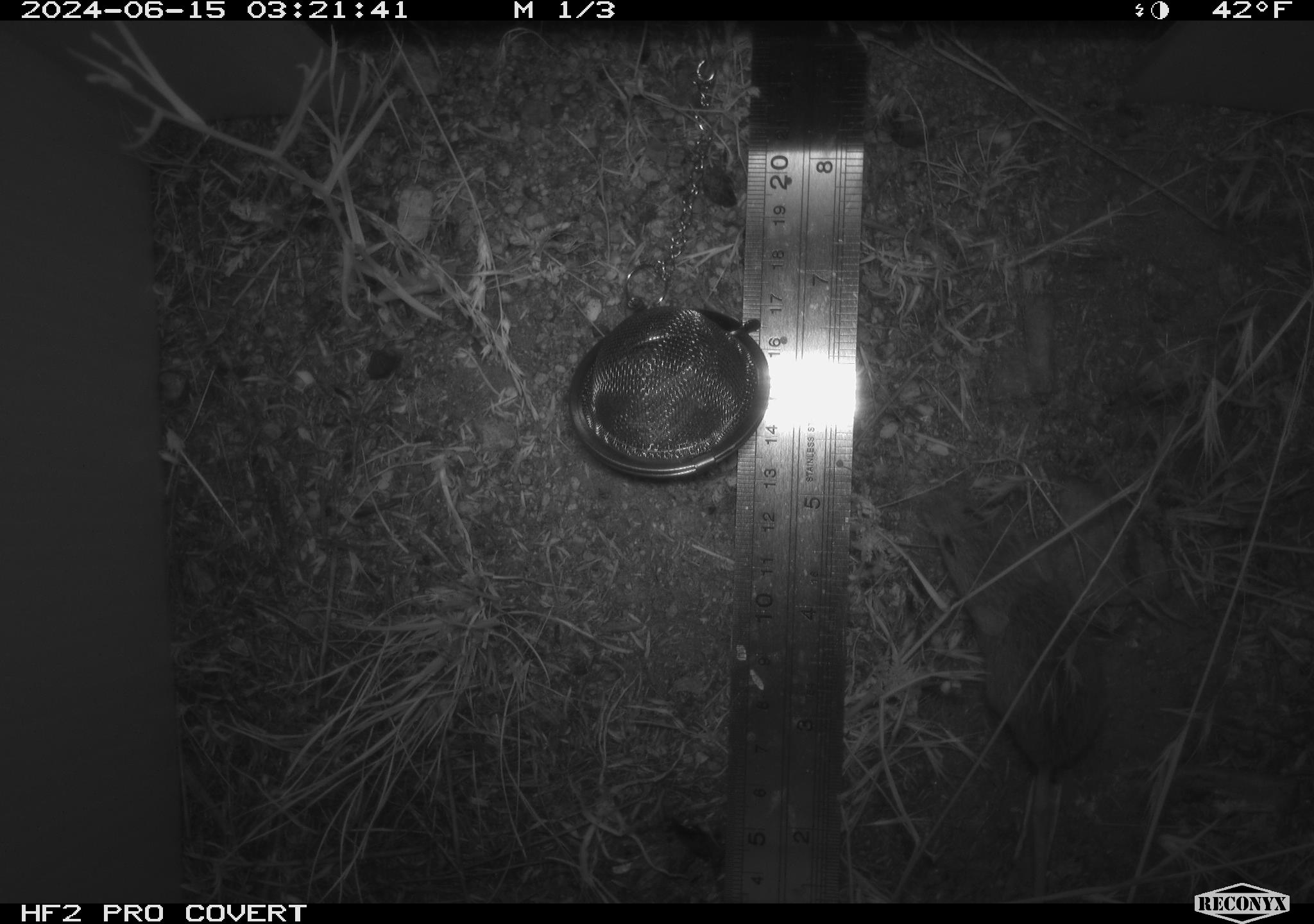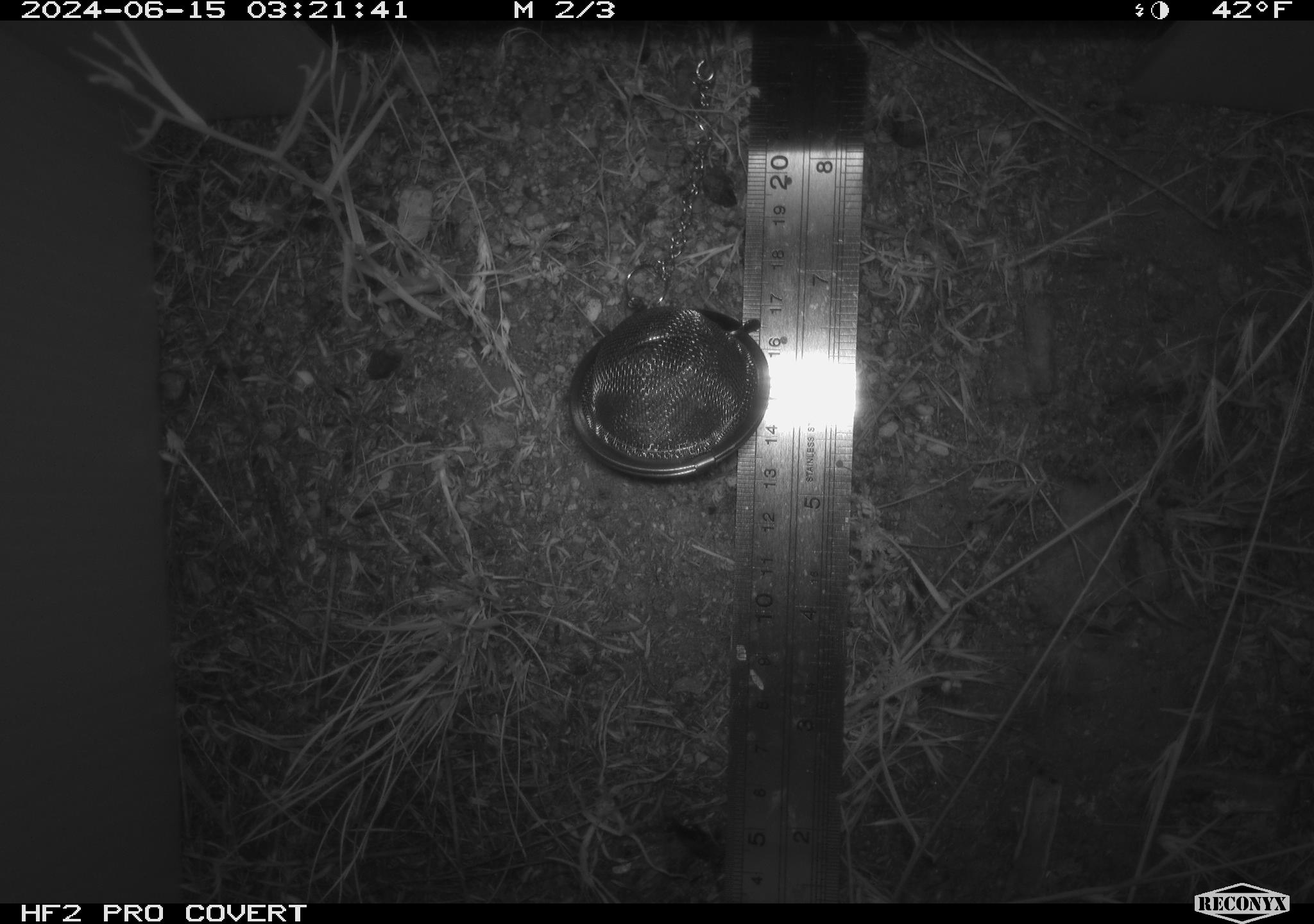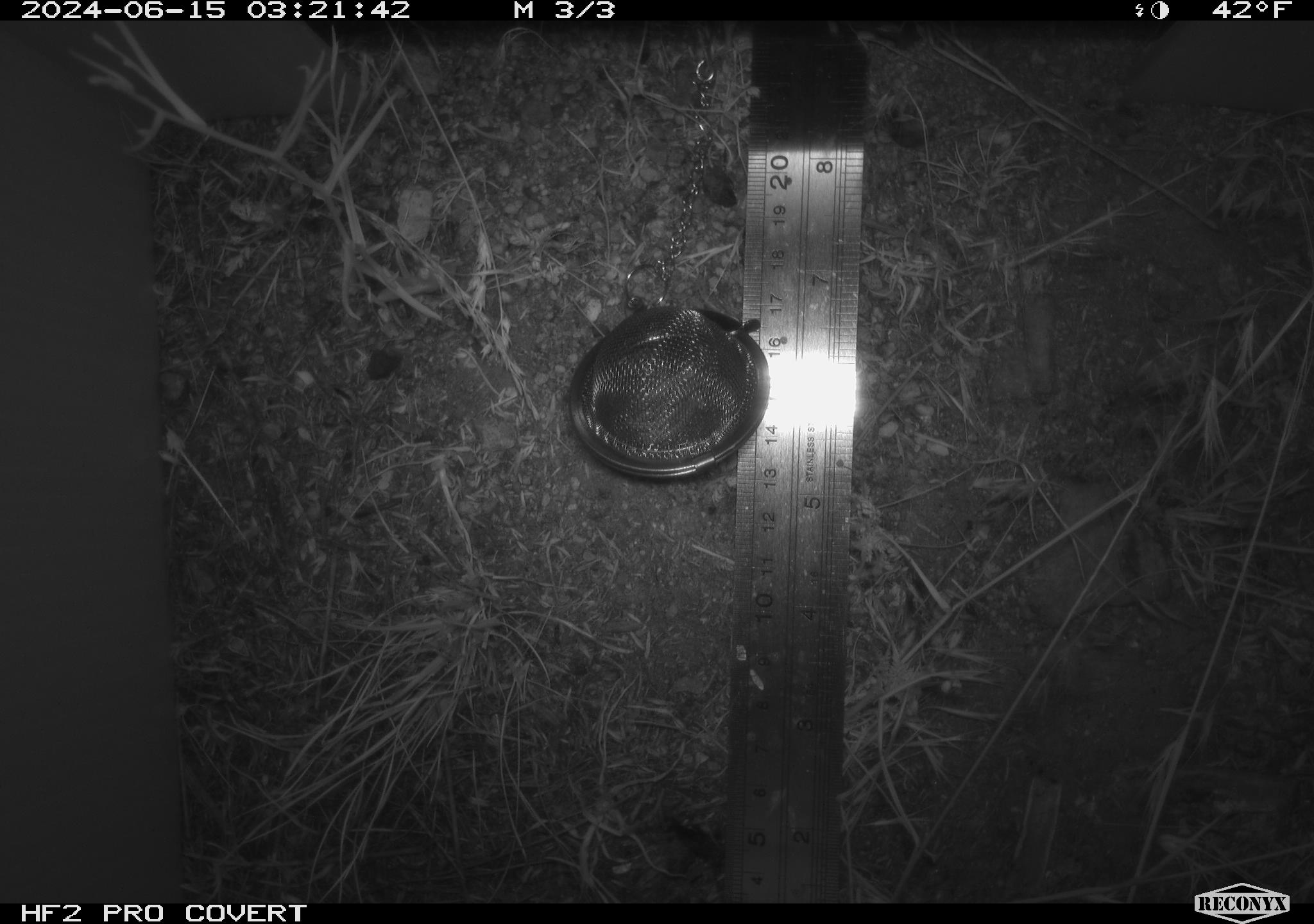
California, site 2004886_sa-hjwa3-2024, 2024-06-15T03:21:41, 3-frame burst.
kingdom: Animalia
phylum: Chordata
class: Mammalia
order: Rodentia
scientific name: Rodentia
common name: rodent